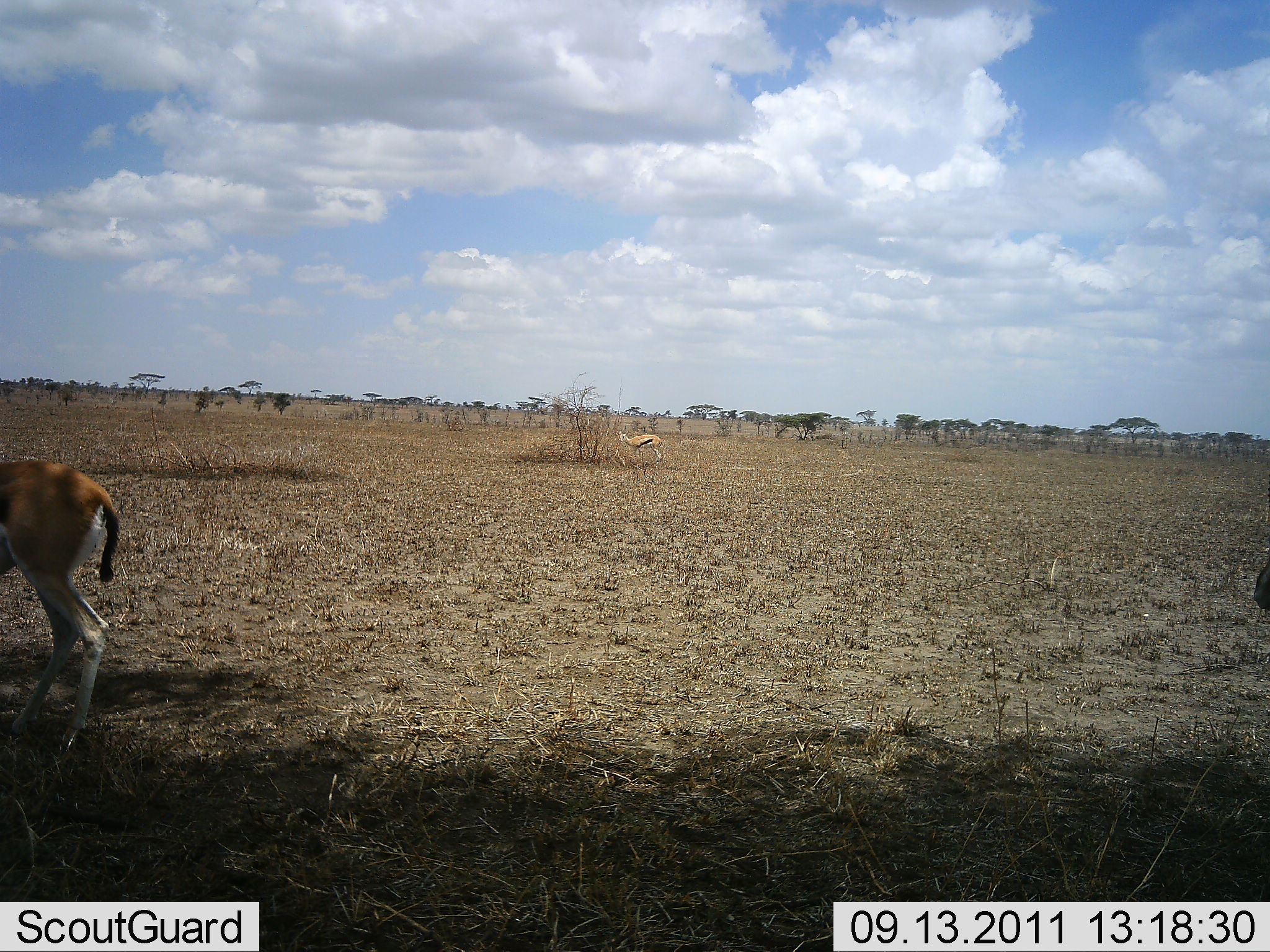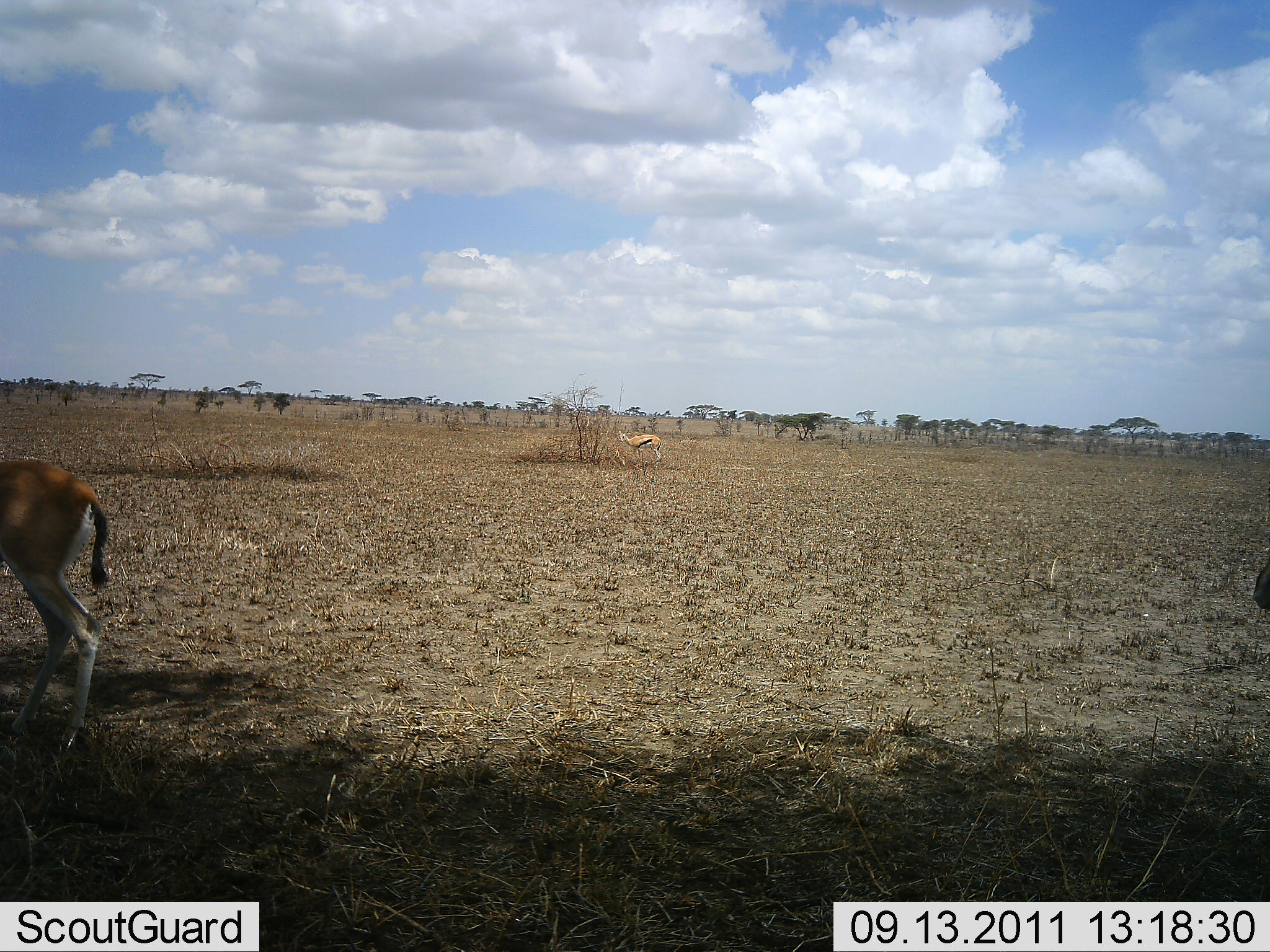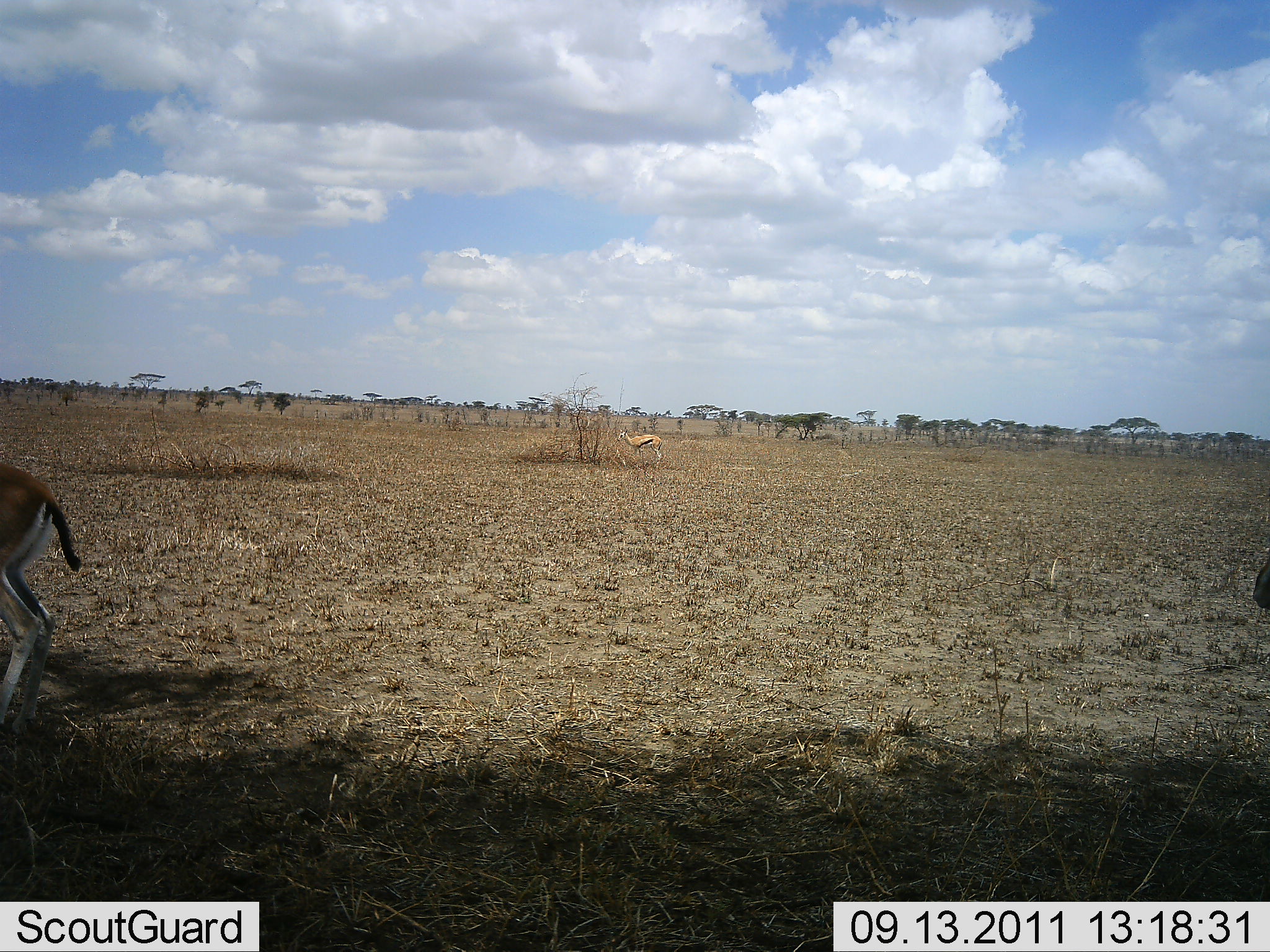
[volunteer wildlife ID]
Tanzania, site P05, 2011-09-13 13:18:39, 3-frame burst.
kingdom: Animalia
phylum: Chordata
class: Mammalia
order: Artiodactyla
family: Bovidae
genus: Eudorcas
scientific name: Eudorcas thomsonii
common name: thomson's gazelle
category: gazellethomsons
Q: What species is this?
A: Gazellethomsons (thomson's gazelle) (Eudorcas thomsonii).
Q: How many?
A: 2.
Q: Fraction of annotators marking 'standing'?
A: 60%.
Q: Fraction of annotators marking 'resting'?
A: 0%.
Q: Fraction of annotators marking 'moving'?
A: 60%.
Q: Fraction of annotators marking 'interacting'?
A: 0%.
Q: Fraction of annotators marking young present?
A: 0%.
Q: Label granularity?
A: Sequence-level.